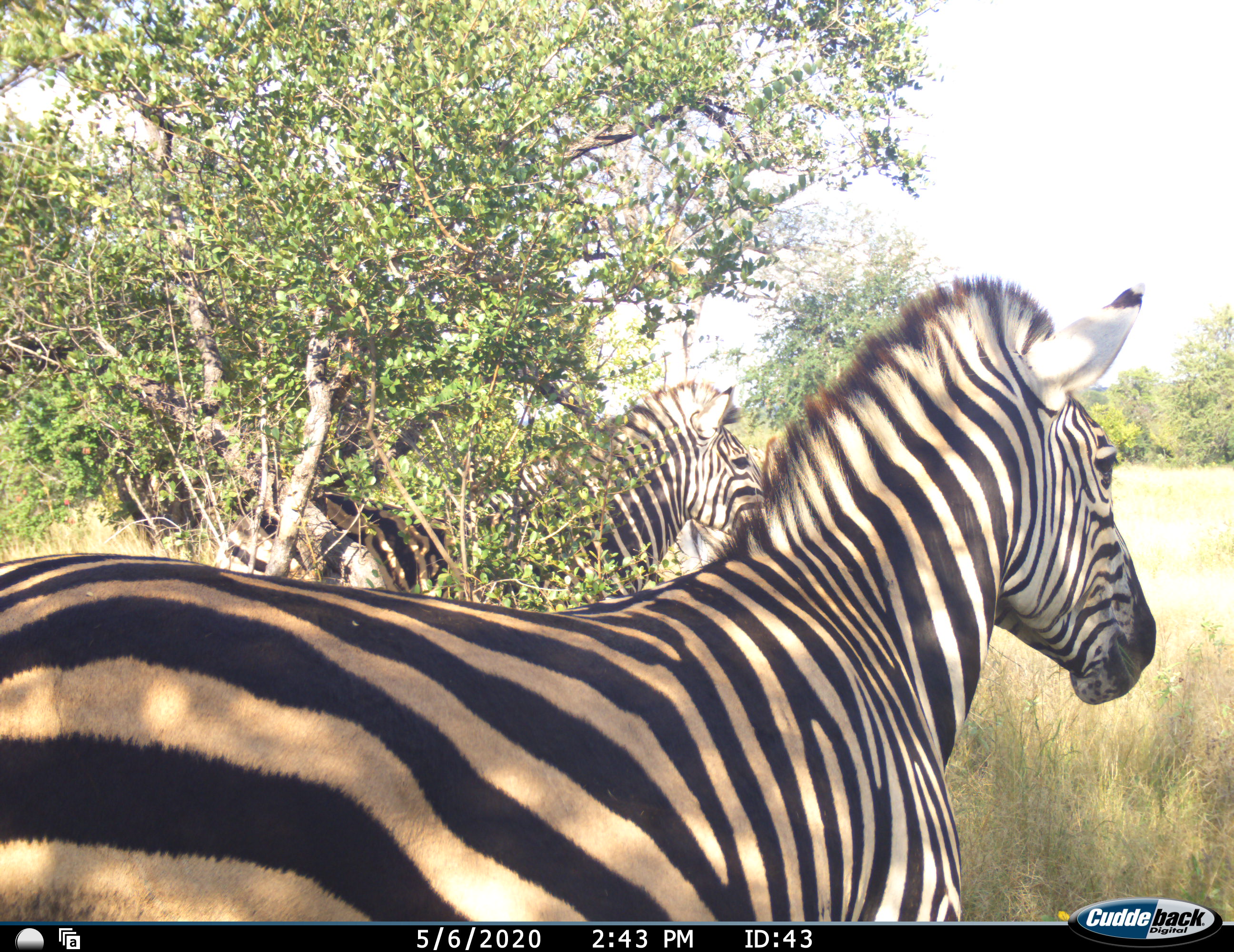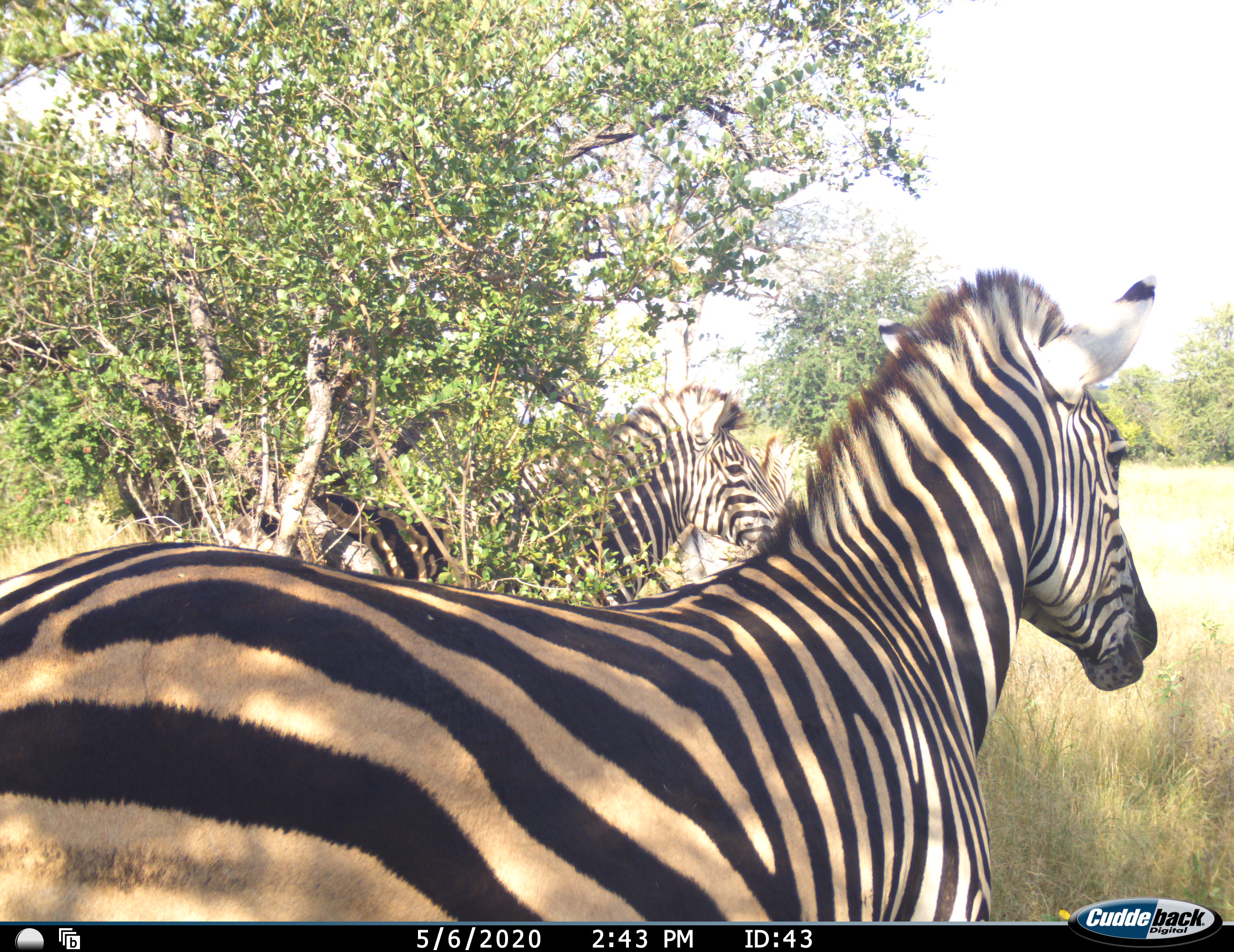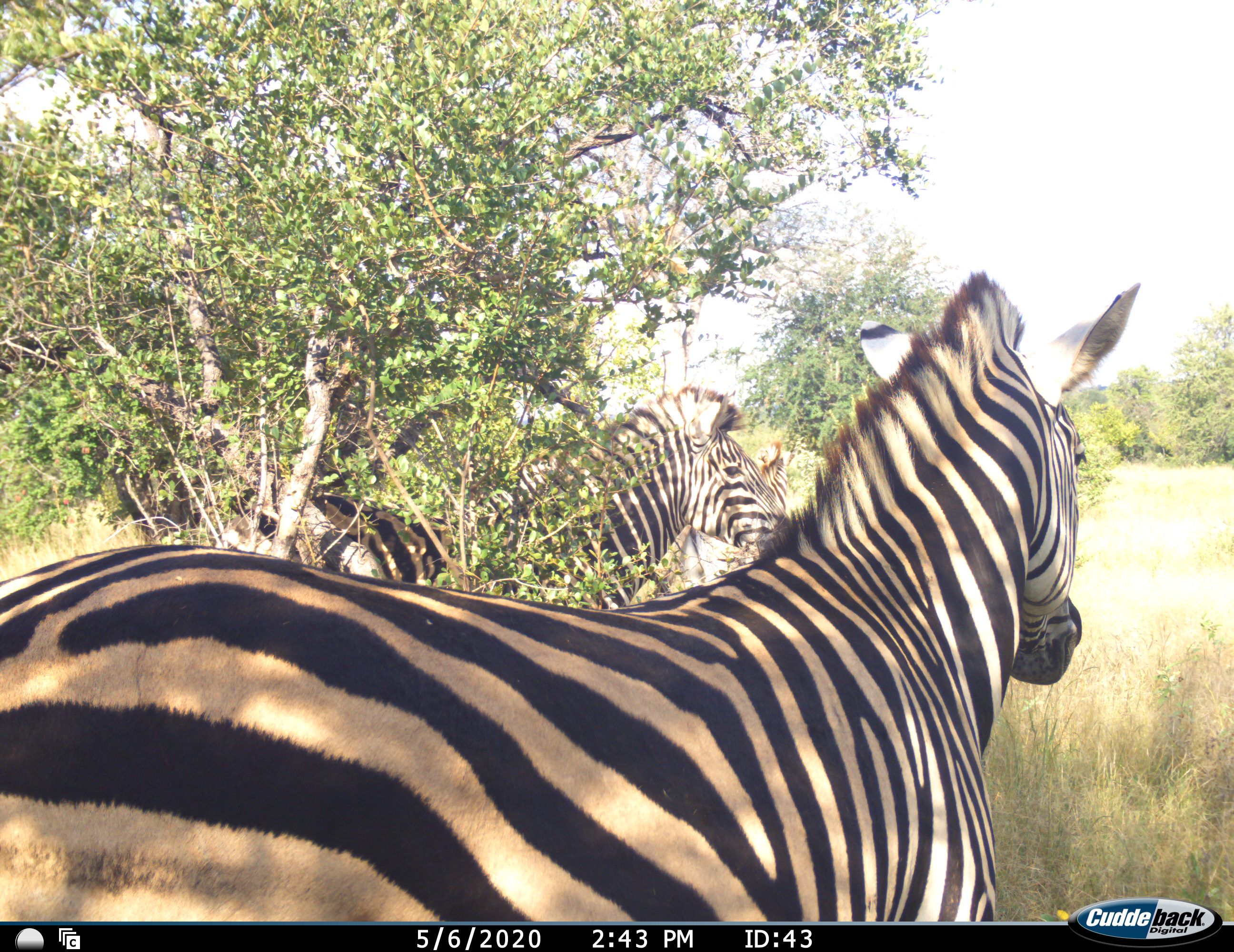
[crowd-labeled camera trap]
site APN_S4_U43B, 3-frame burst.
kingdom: Animalia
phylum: Chordata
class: Mammalia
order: Perissodactyla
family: Equidae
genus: Equus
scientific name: Equus quagga burchellii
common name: burchell's zebra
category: zebraburchells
Zebraburchells (burchell's zebra) (Equus quagga burchellii), count 2. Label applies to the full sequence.